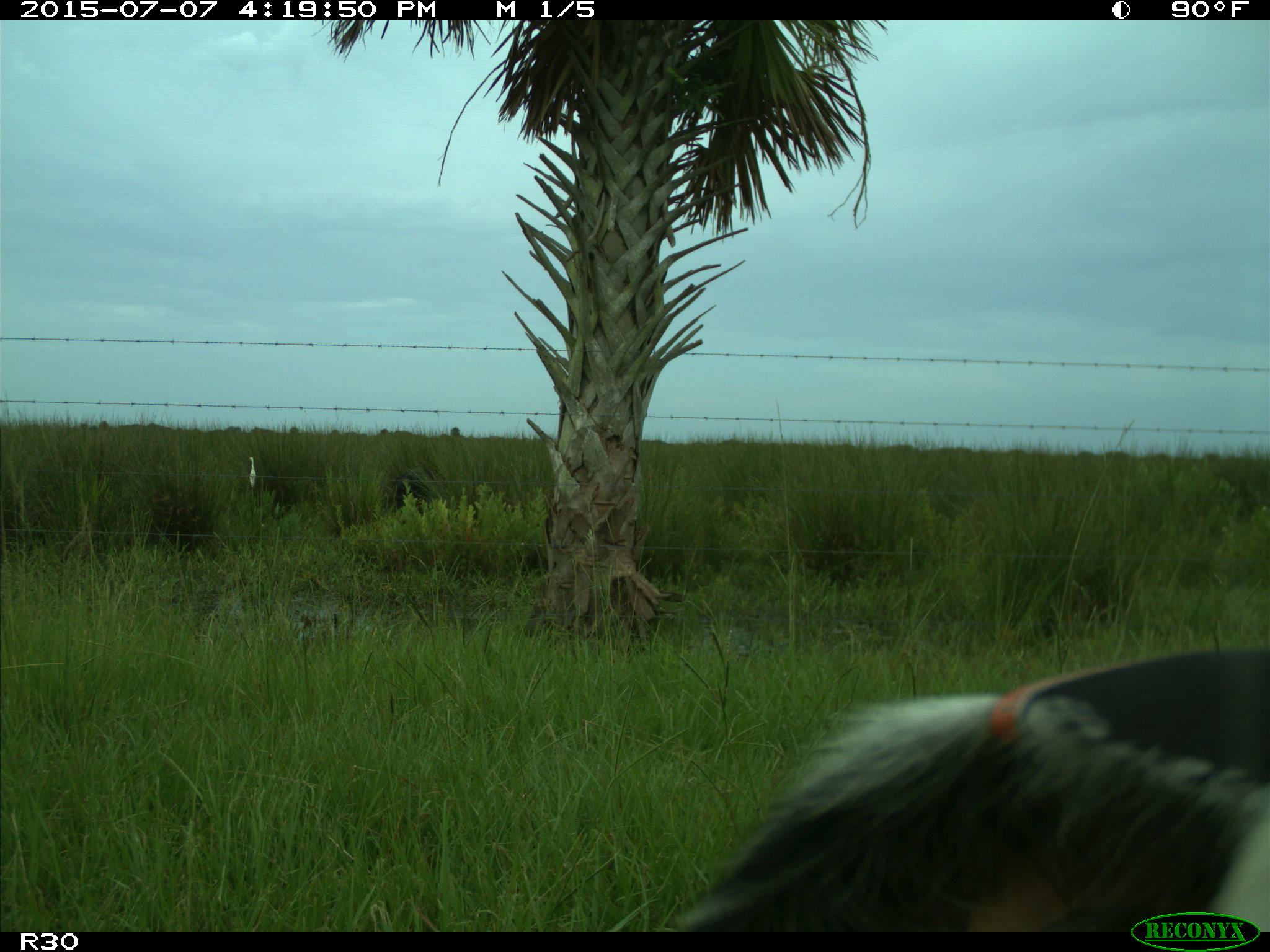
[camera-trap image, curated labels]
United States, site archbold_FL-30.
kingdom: Animalia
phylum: Chordata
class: Mammalia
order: Artiodactyla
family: Bovidae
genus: Bos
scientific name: Bos taurus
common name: domestic cow